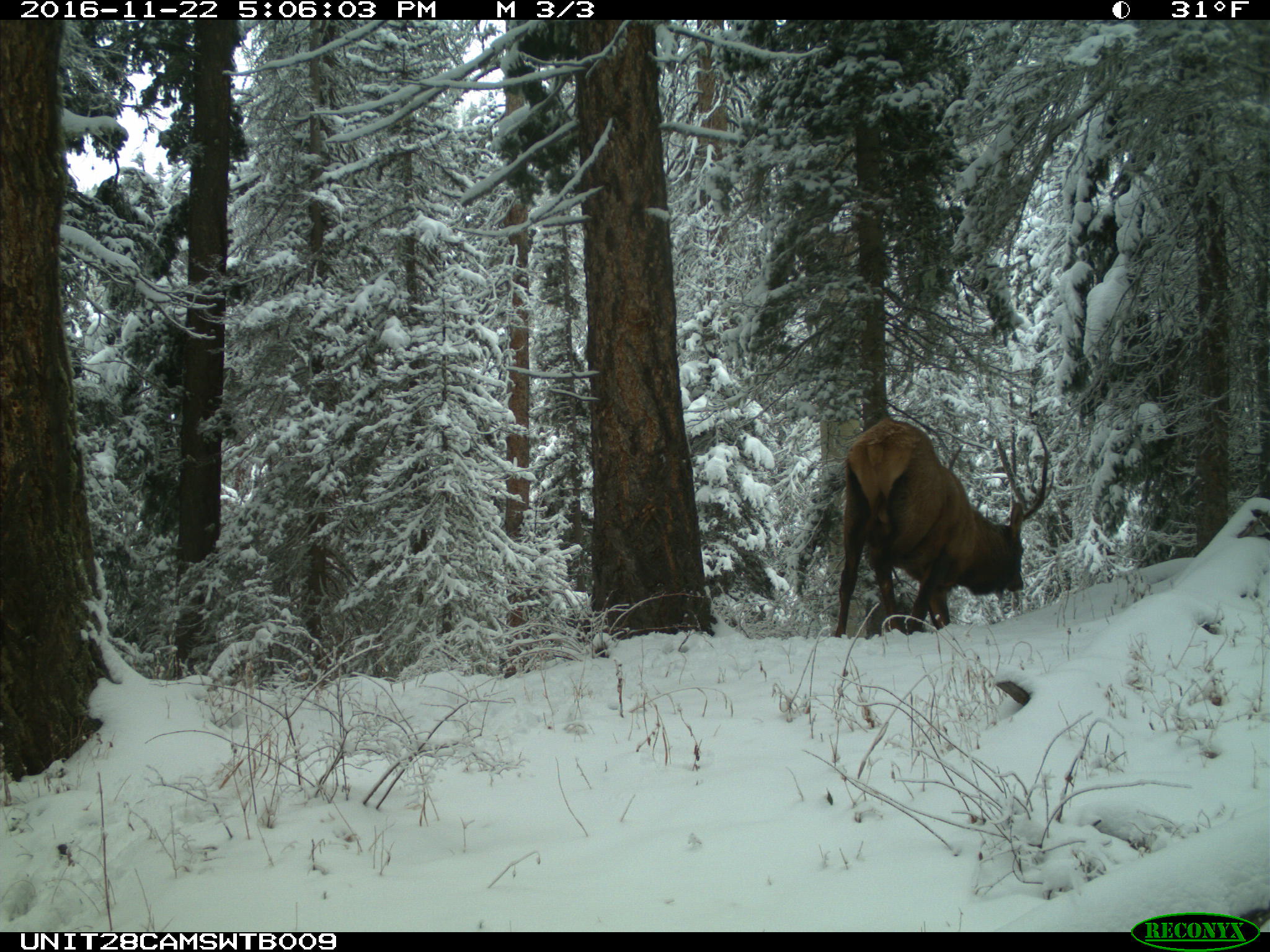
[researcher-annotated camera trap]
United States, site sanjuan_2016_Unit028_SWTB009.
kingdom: Animalia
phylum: Chordata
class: Mammalia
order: Artiodactyla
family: Cervidae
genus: Cervus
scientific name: Cervus elaphus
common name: red deer